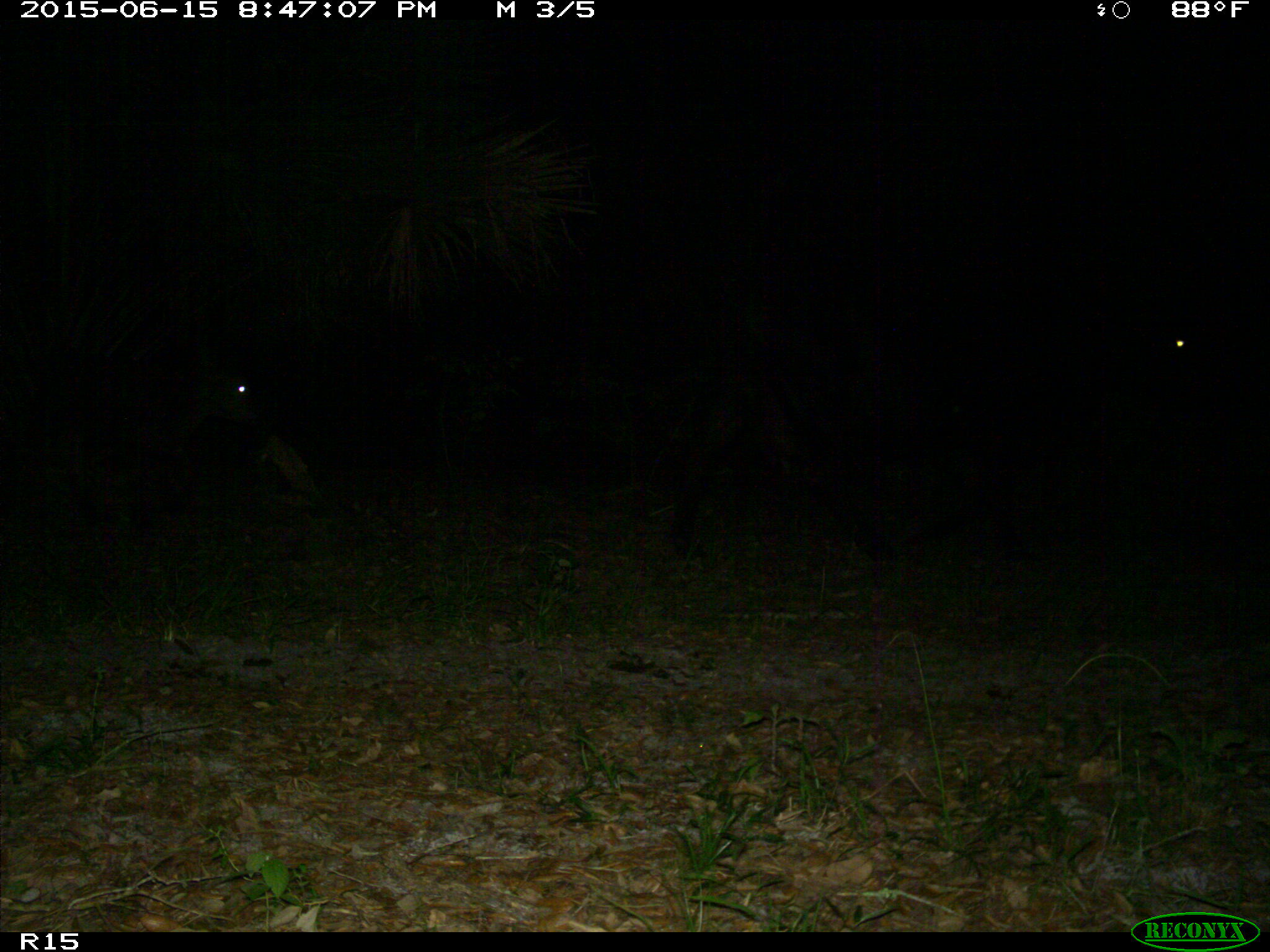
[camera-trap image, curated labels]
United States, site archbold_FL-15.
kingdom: Animalia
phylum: Chordata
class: Mammalia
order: Artiodactyla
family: Bovidae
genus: Bos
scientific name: Bos taurus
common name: domestic cow